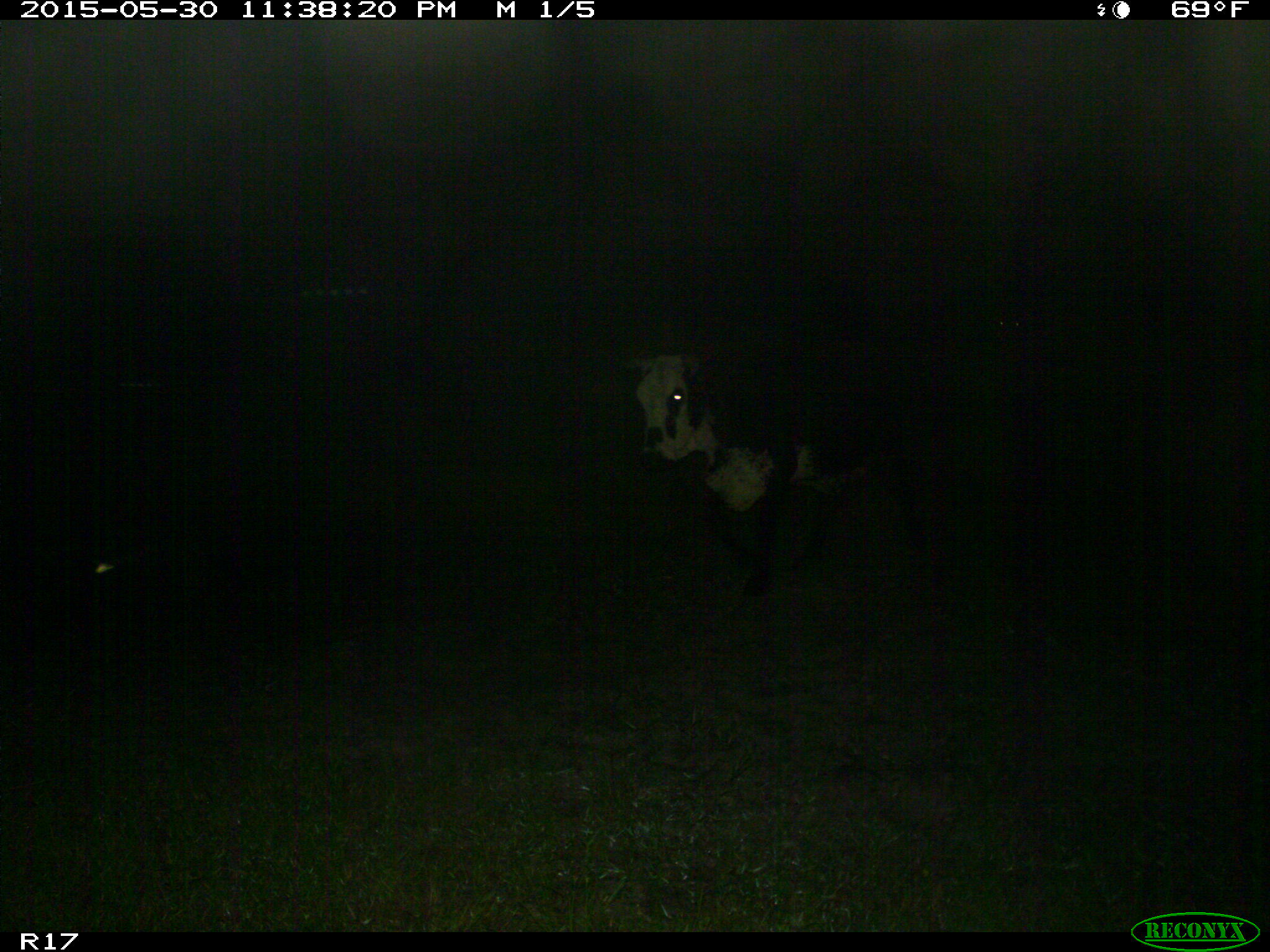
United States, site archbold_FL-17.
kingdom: Animalia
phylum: Chordata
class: Mammalia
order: Artiodactyla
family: Bovidae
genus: Bos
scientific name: Bos taurus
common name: domestic cow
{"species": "Bos taurus (domestic cow)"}